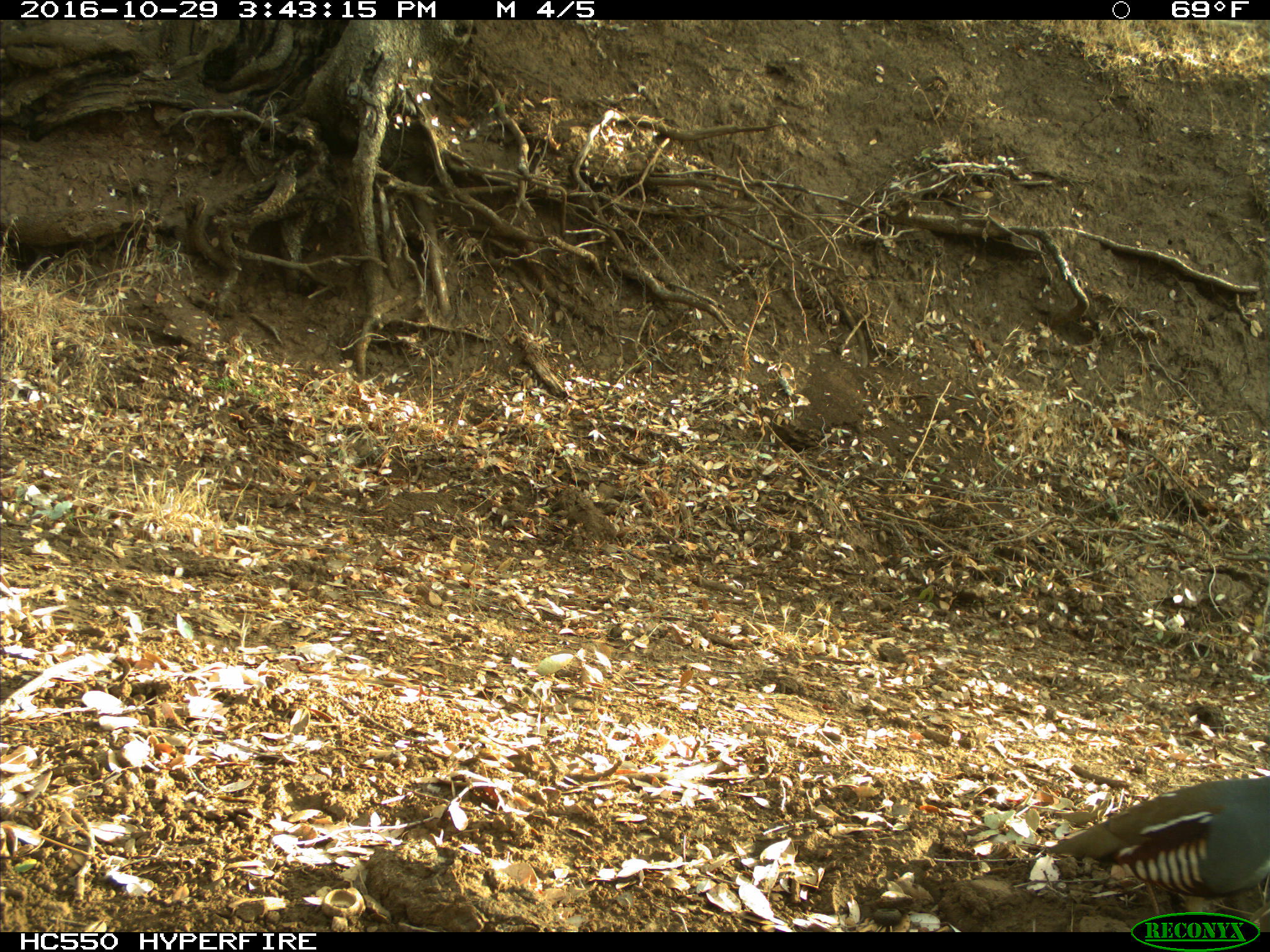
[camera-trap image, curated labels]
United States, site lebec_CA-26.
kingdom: Animalia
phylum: Chordata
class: Aves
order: Galliformes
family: Odontophoridae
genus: Callipepla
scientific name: Callipepla californica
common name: california quail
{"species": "Callipepla californica (california quail)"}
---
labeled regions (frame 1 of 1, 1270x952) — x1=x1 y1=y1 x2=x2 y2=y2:
animal: x1=1046 y1=776 x2=1270 y2=915